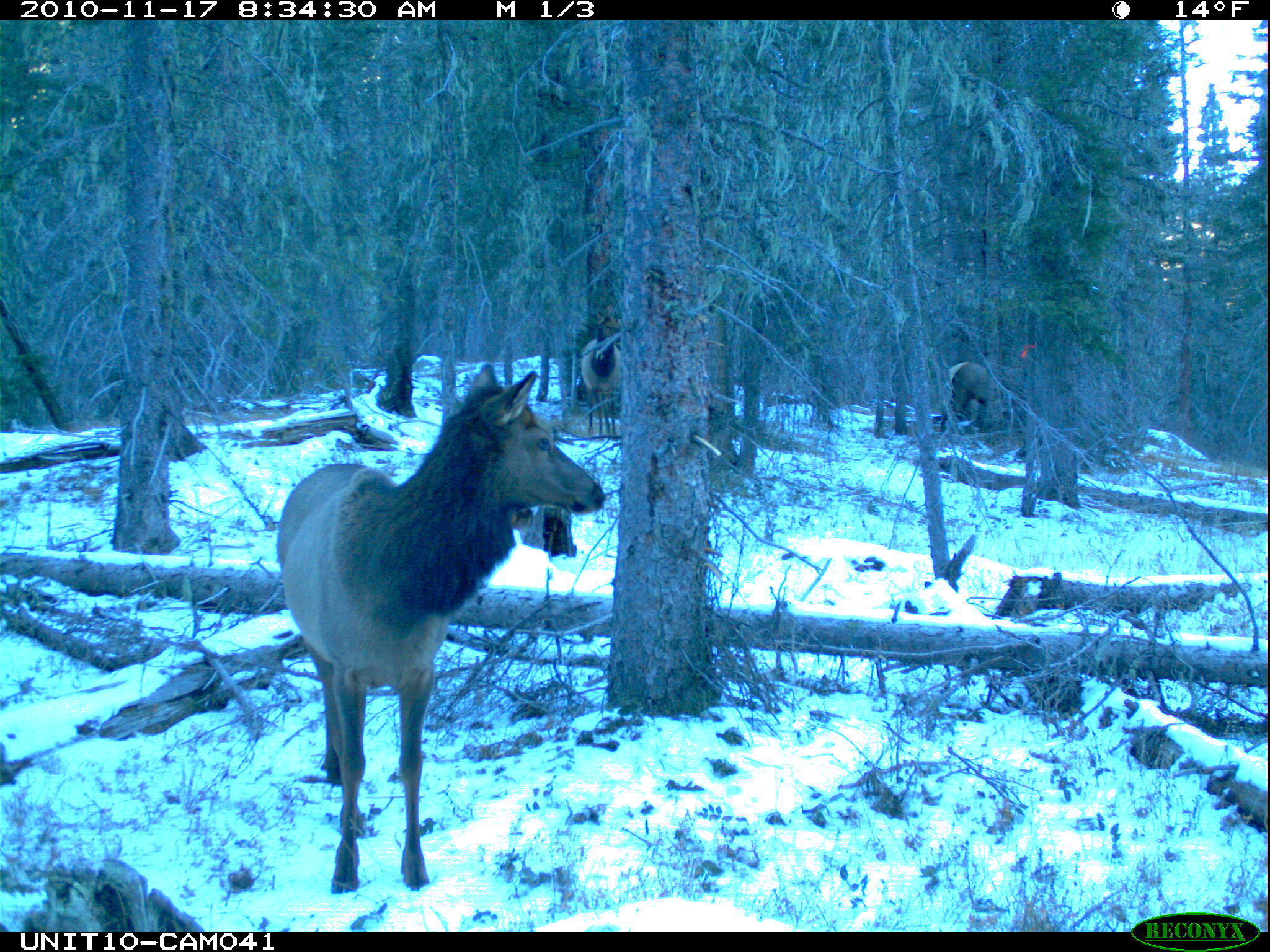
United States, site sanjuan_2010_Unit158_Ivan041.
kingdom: Animalia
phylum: Chordata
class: Mammalia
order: Artiodactyla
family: Cervidae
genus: Cervus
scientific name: Cervus elaphus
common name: red deer